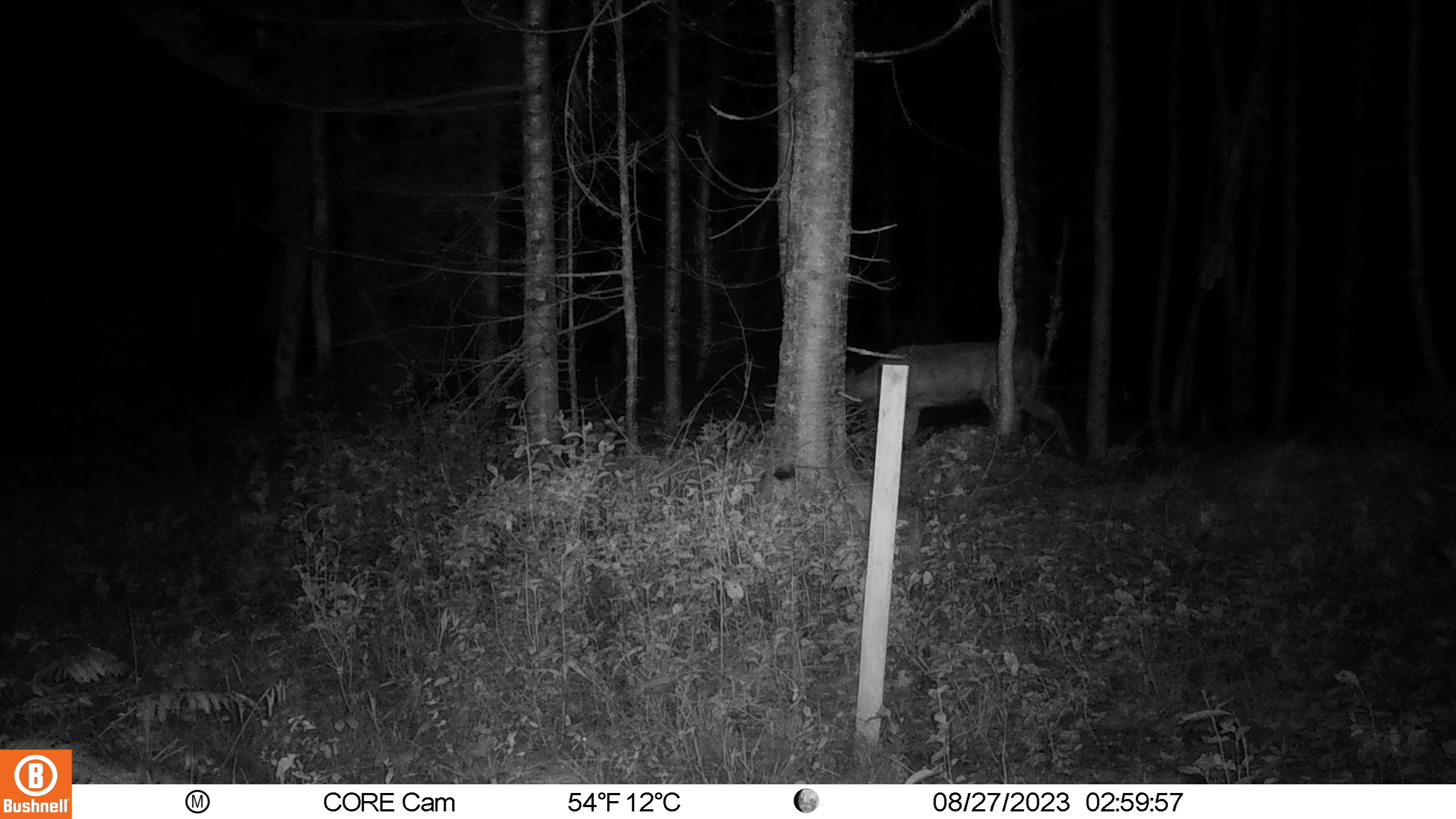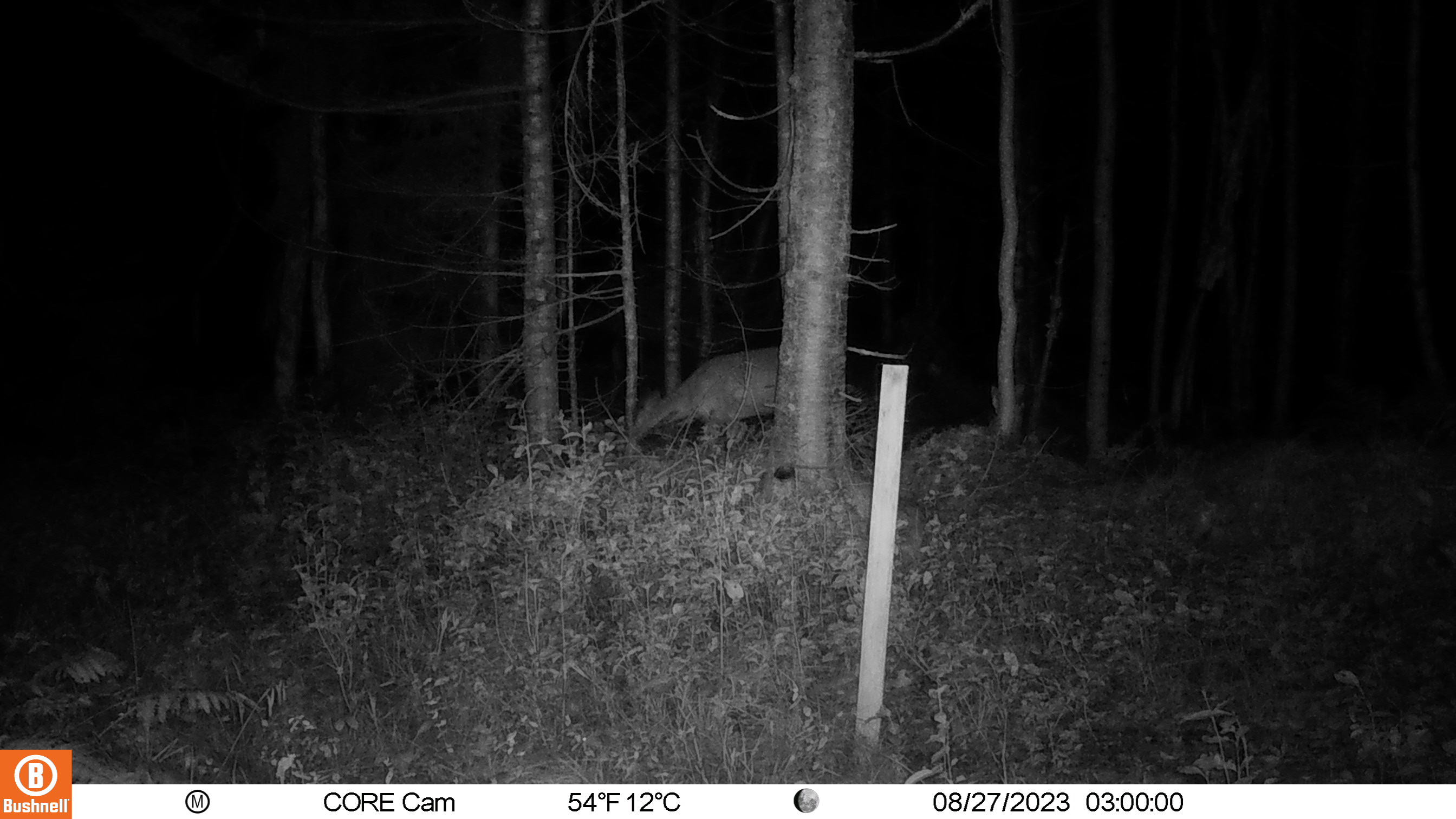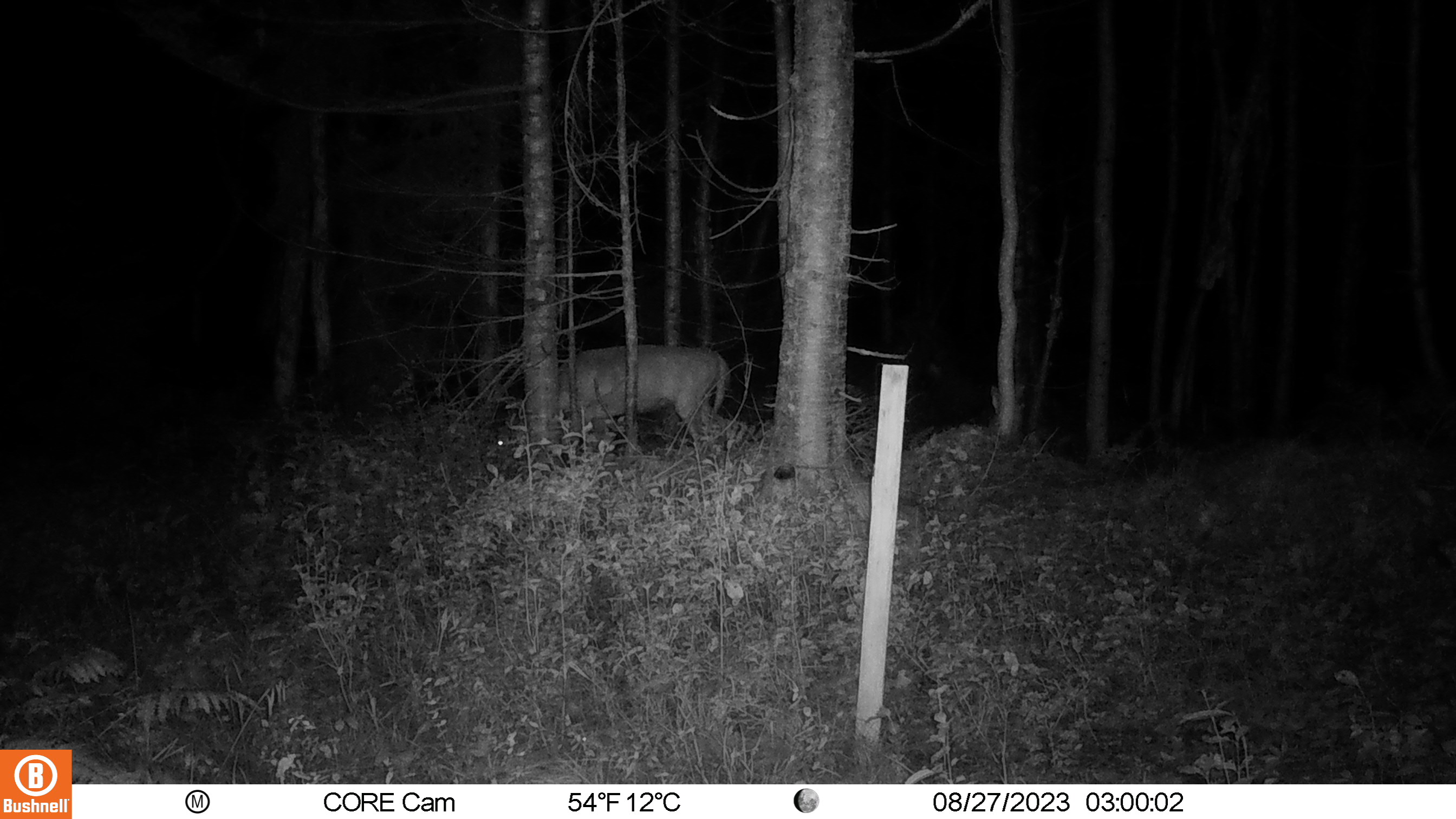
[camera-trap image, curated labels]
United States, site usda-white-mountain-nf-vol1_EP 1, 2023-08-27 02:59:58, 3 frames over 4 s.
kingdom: Animalia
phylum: Chordata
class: Mammalia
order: Artiodactyla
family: Cervidae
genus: Odocoileus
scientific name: Odocoileus virginianus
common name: white-tailed deer